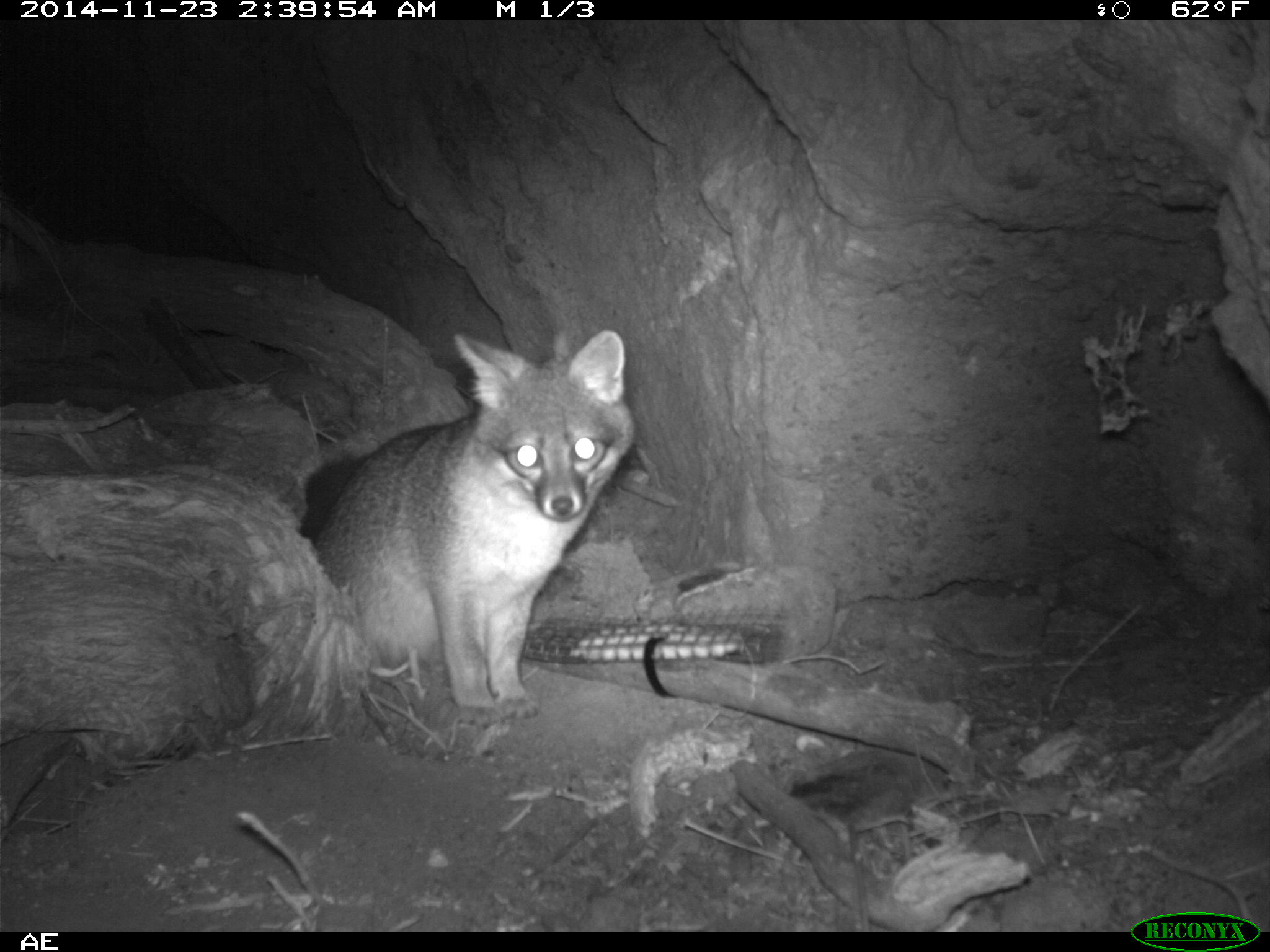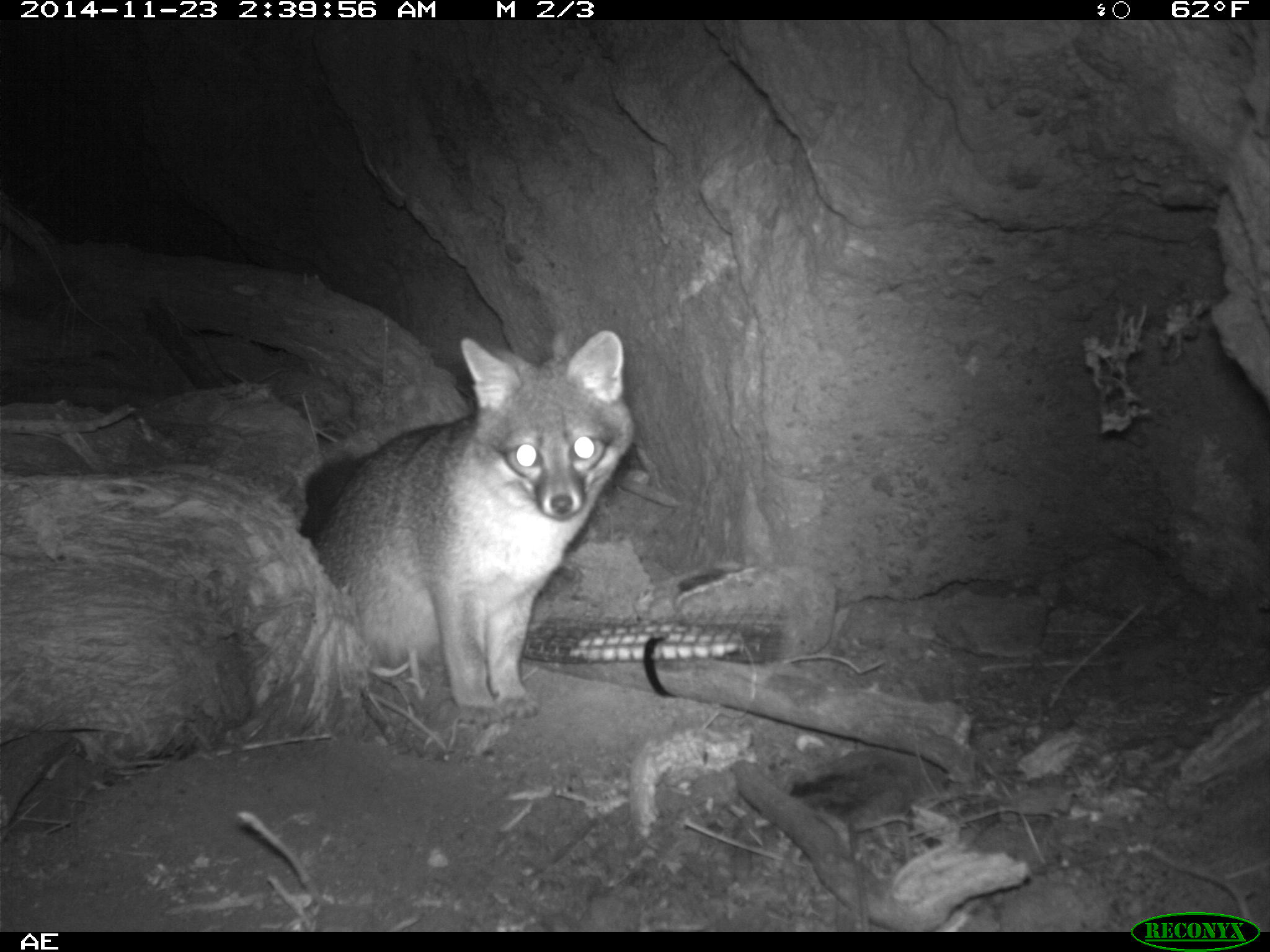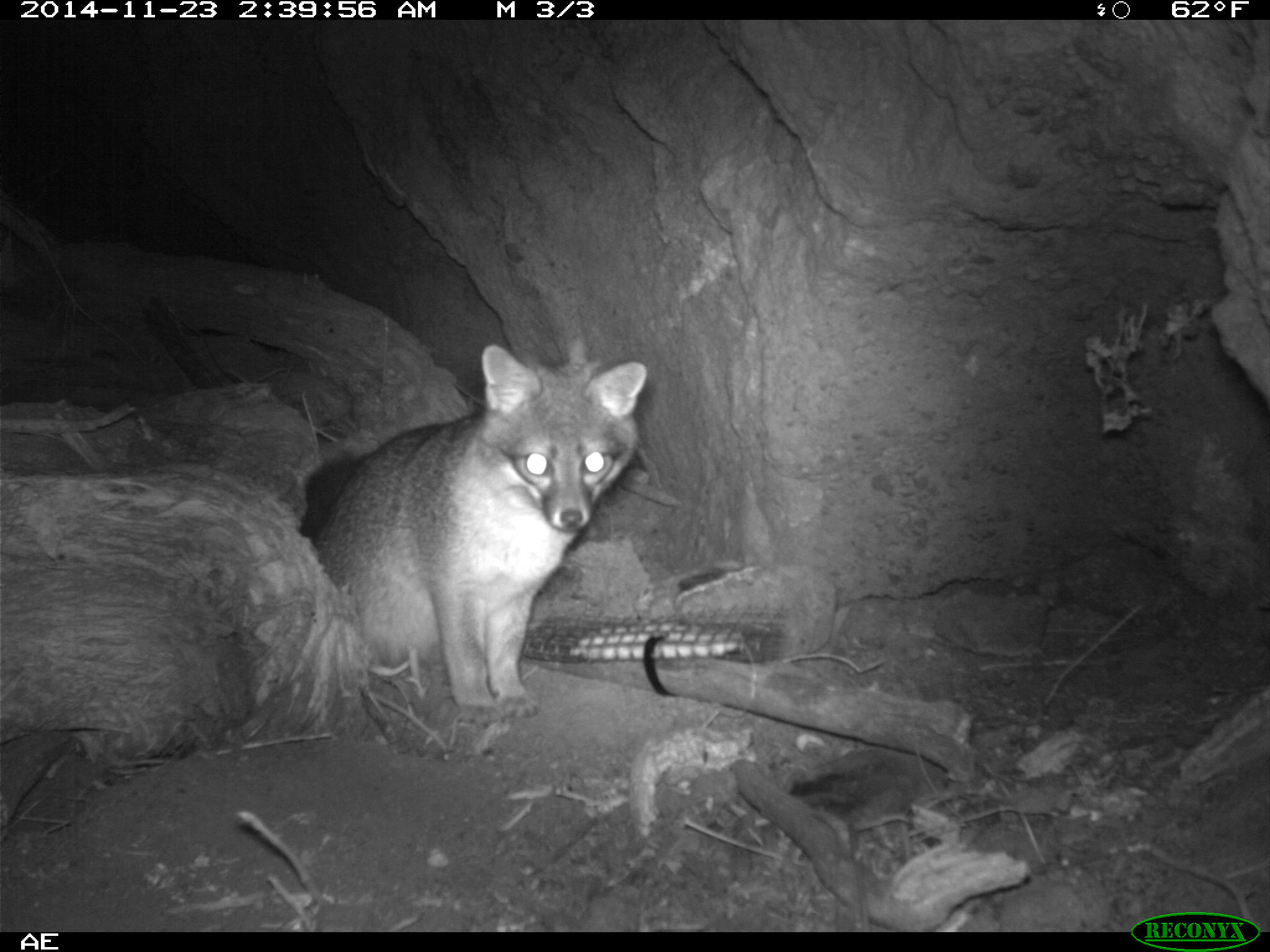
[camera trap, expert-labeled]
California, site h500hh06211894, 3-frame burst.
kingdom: Animalia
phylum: Chordata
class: Mammalia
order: Carnivora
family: Canidae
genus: Urocyon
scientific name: Urocyon littoralis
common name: island fox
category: fox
Fox (island fox) (Urocyon littoralis).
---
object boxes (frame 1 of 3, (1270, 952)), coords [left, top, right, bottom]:
fox: [299, 330, 637, 727]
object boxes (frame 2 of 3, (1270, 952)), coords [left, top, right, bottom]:
fox: [301, 328, 636, 727]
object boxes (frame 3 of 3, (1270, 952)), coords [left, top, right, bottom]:
fox: [296, 344, 649, 723]